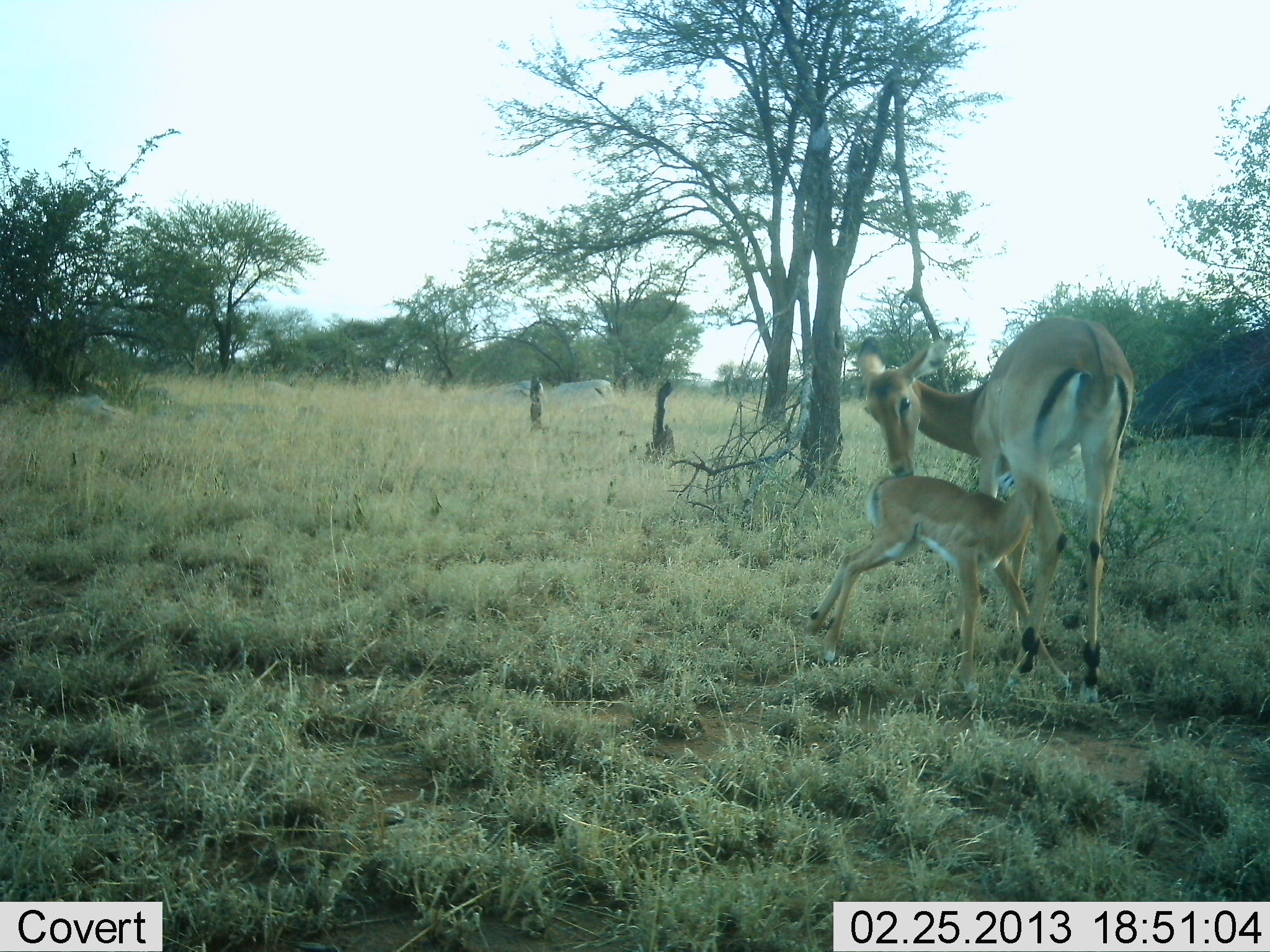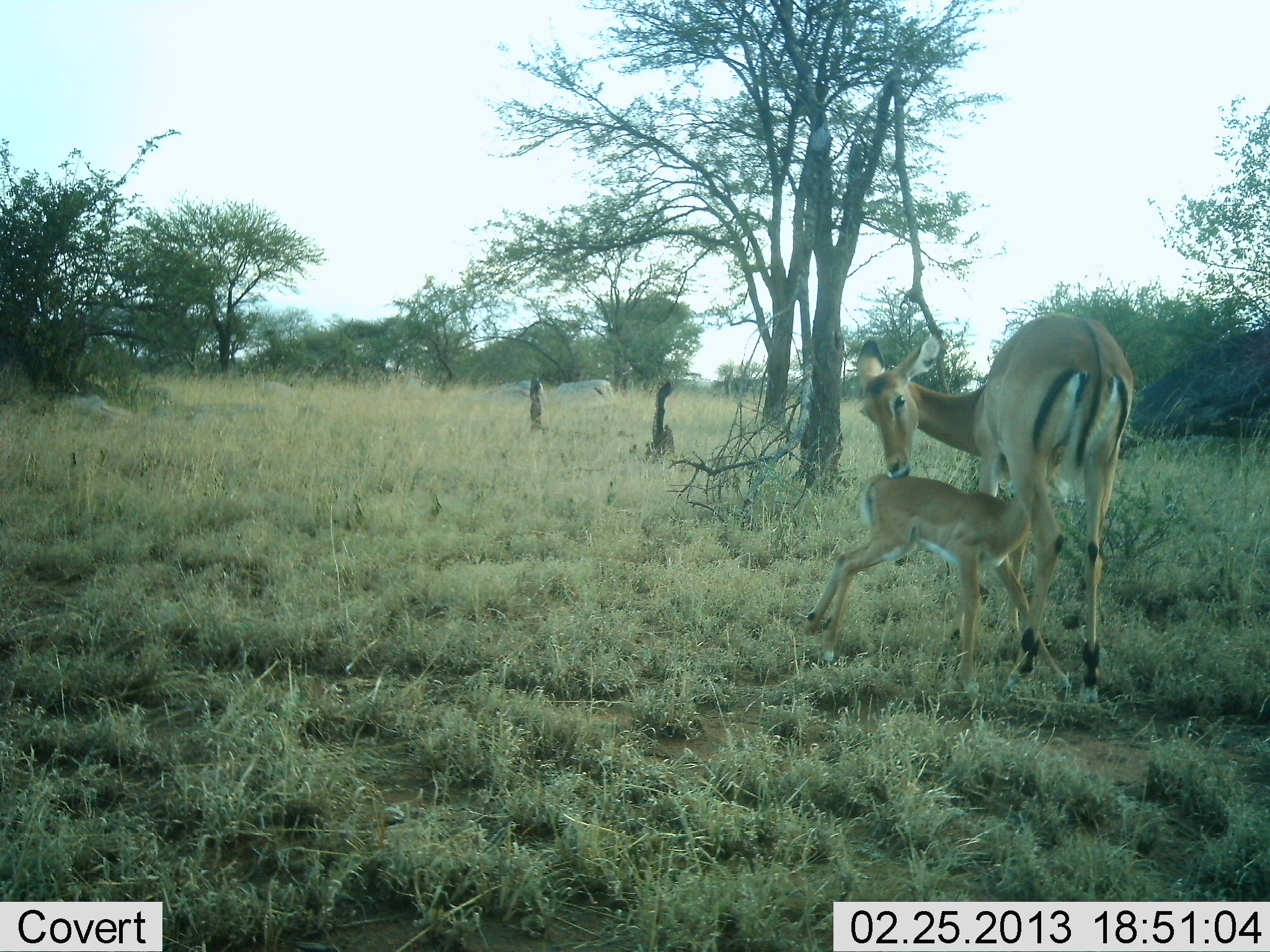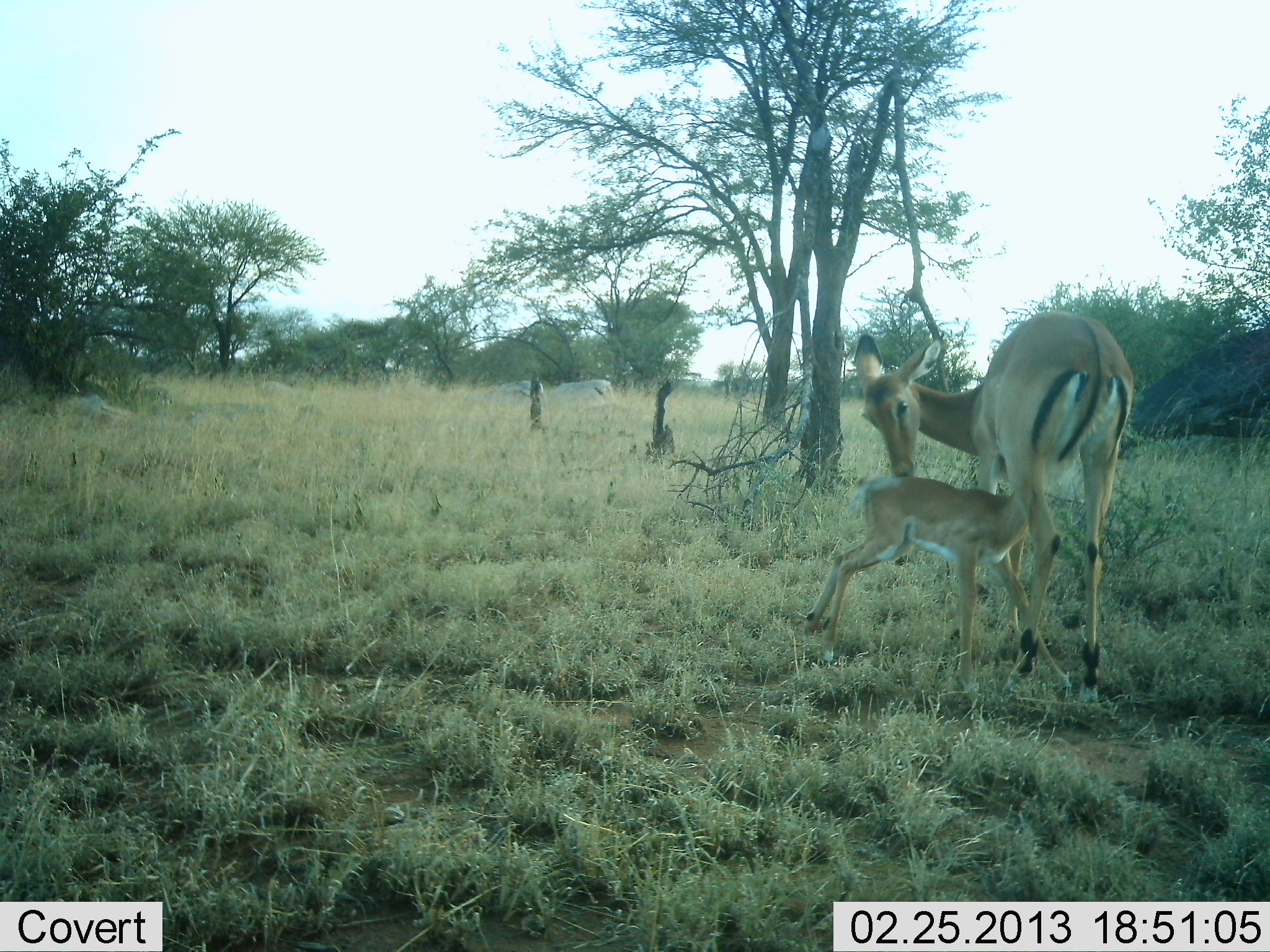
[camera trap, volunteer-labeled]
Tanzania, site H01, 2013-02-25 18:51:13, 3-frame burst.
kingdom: Animalia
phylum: Chordata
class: Mammalia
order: Artiodactyla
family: Bovidae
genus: Aepyceros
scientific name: Aepyceros melampus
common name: impala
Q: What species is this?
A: Impala (Aepyceros melampus).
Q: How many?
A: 2.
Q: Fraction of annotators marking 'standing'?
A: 69%.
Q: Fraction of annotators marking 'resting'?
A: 0%.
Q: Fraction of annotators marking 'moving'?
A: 0%.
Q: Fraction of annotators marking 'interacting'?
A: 81%.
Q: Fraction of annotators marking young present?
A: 81%.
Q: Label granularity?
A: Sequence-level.